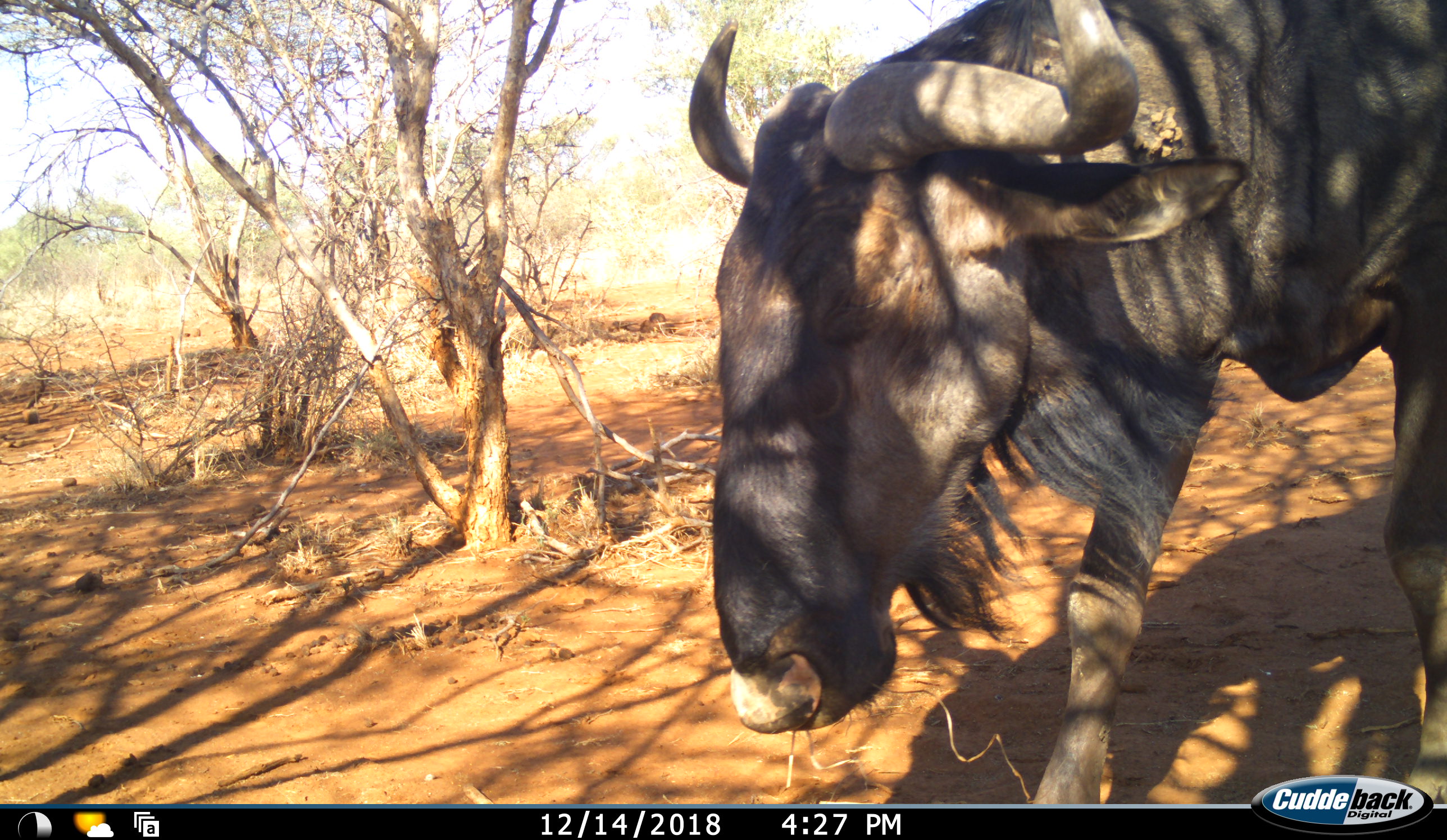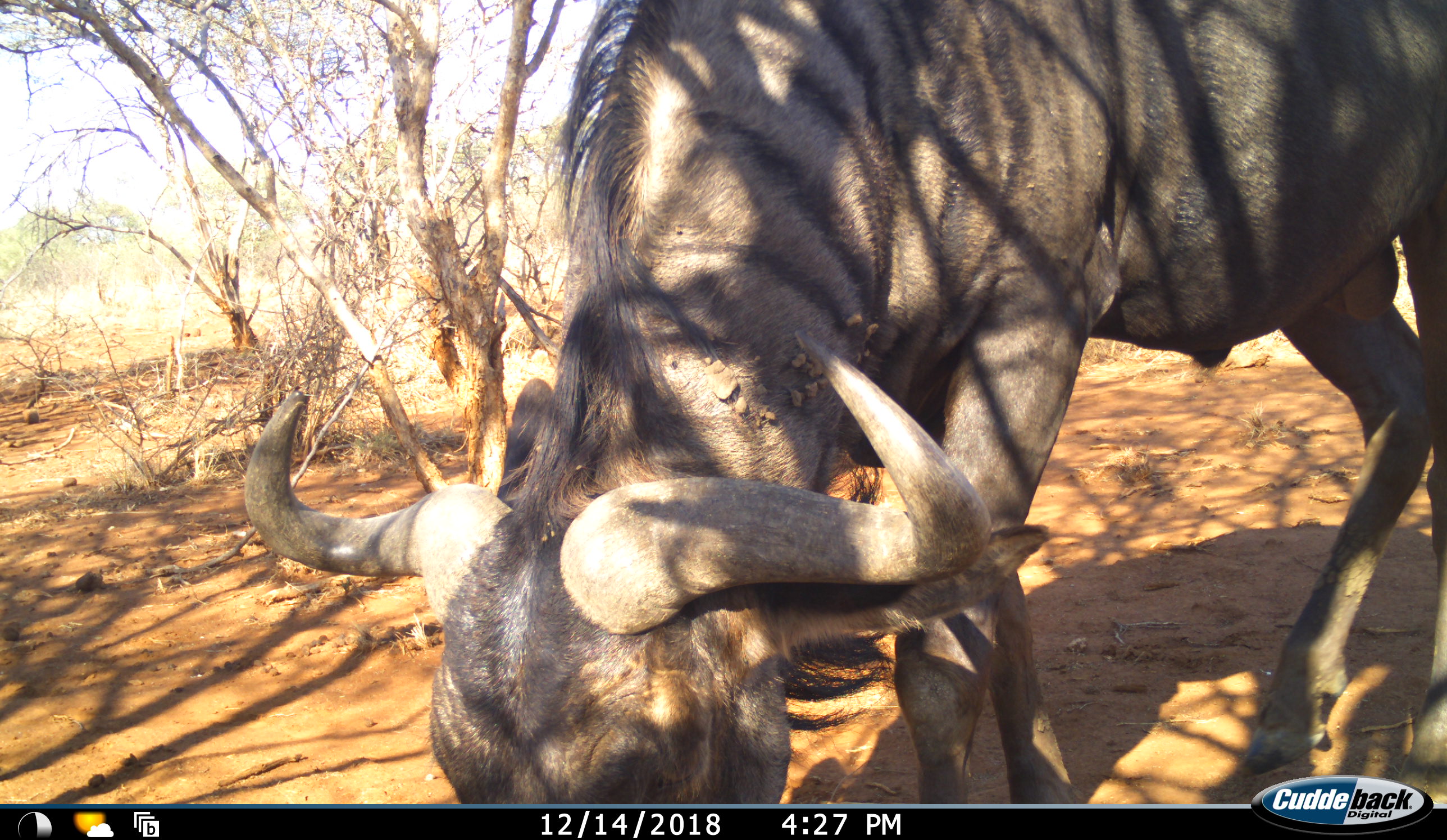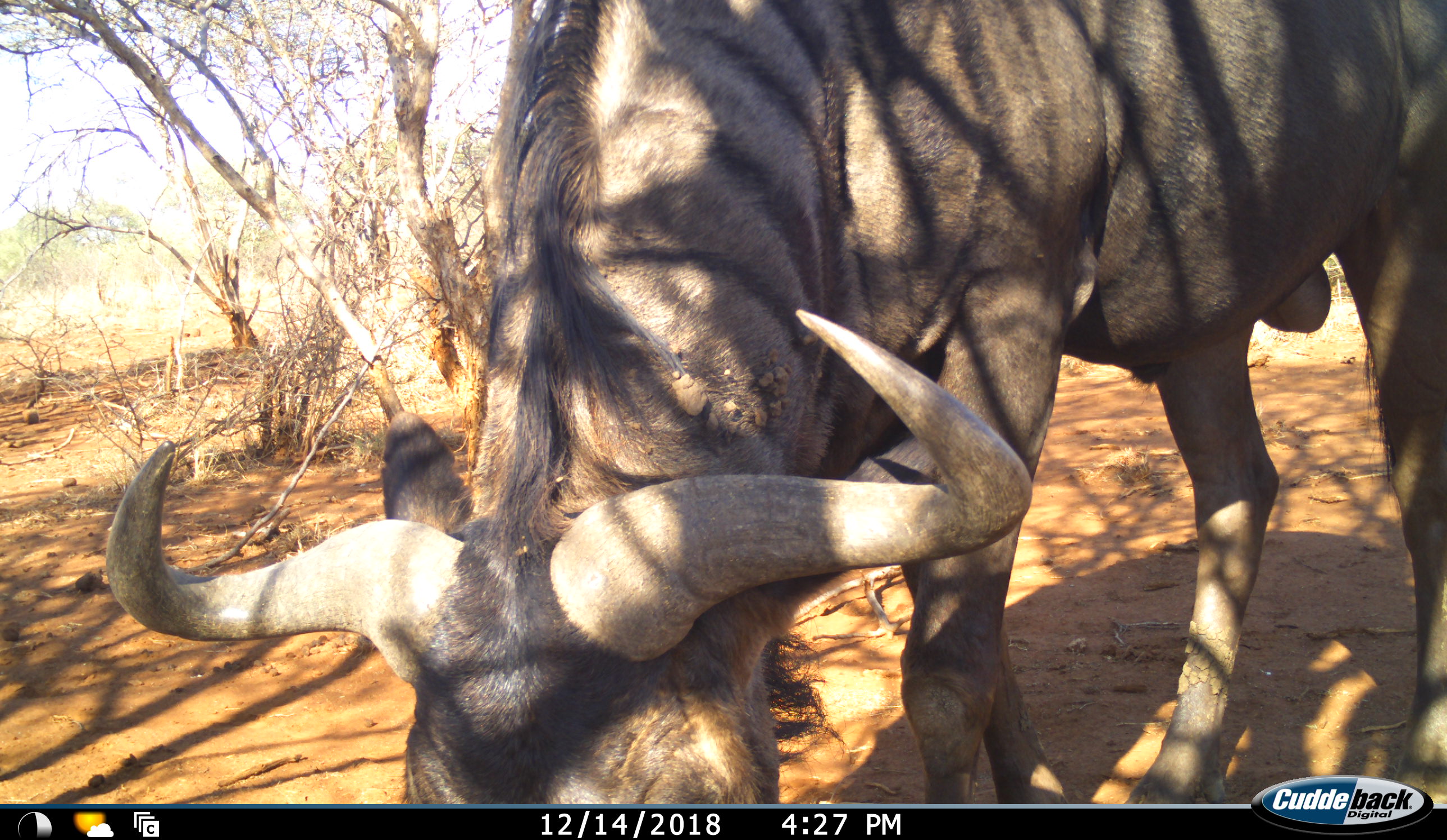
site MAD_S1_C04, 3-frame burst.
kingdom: Animalia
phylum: Chordata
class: Mammalia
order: Artiodactyla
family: Bovidae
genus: Connochaetes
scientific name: Connochaetes taurinus taurinus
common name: blue wildebeest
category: wildebeestblue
Wildebeestblue (blue wildebeest) (Connochaetes taurinus taurinus), count 1. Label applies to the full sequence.